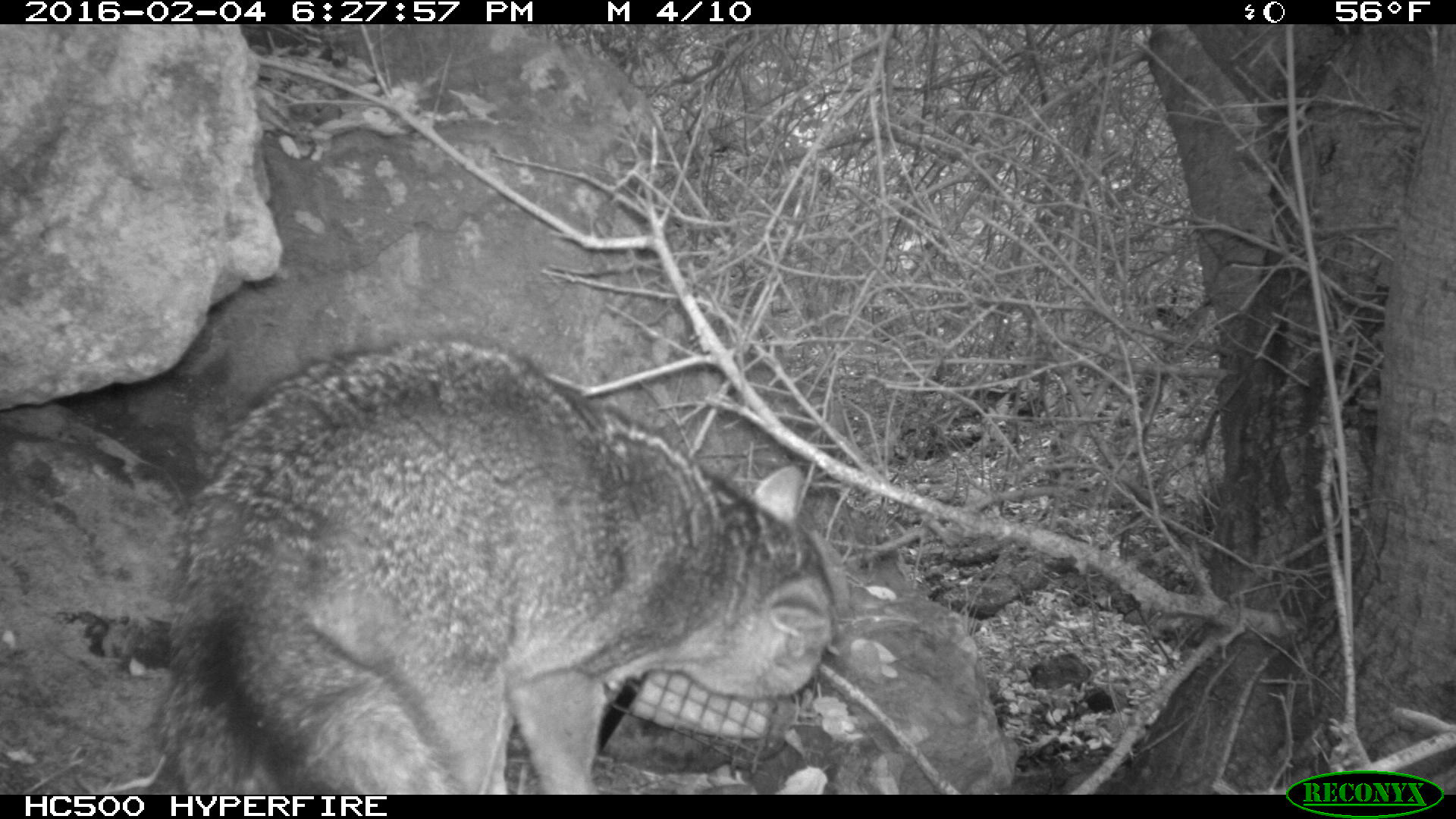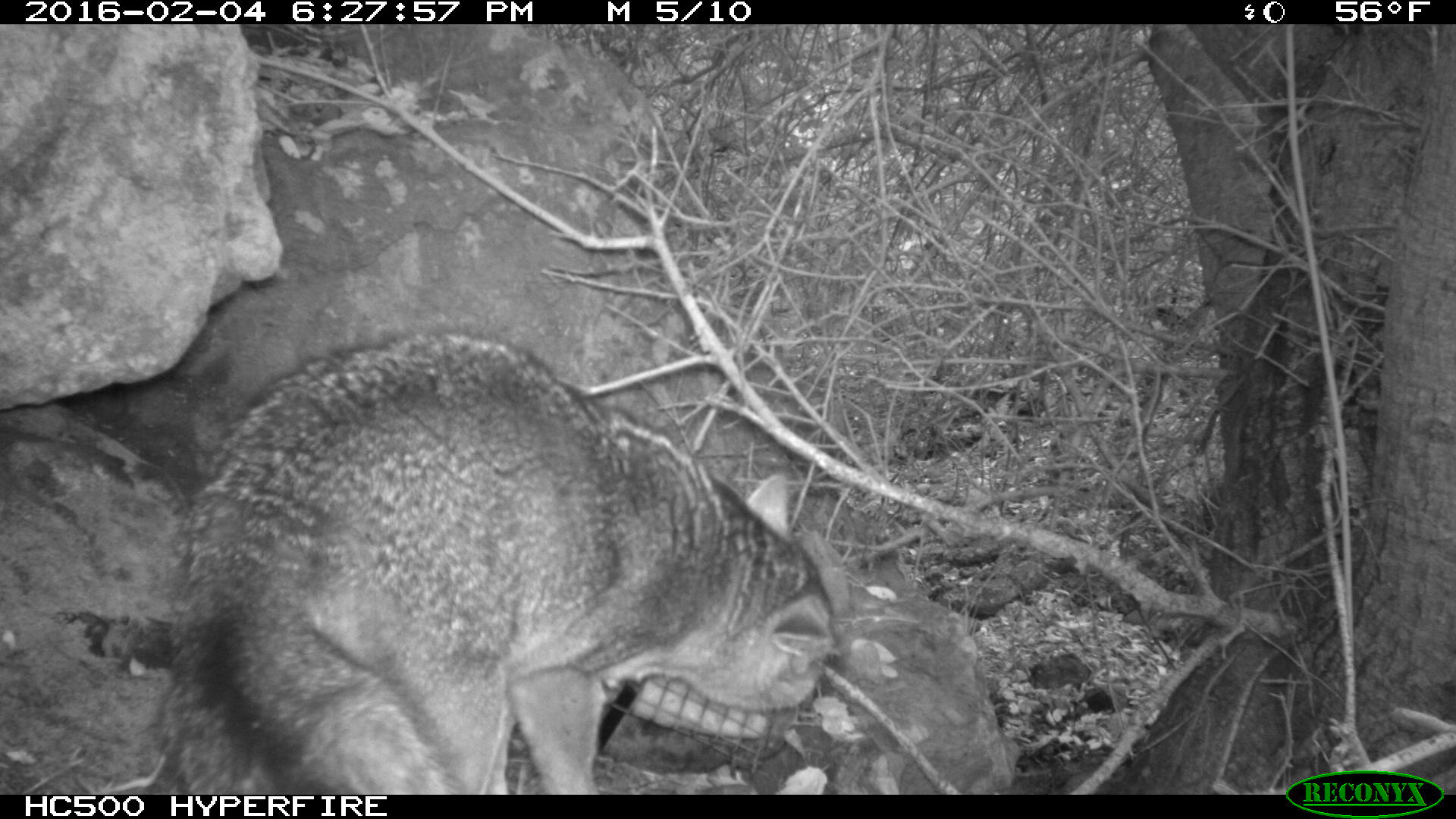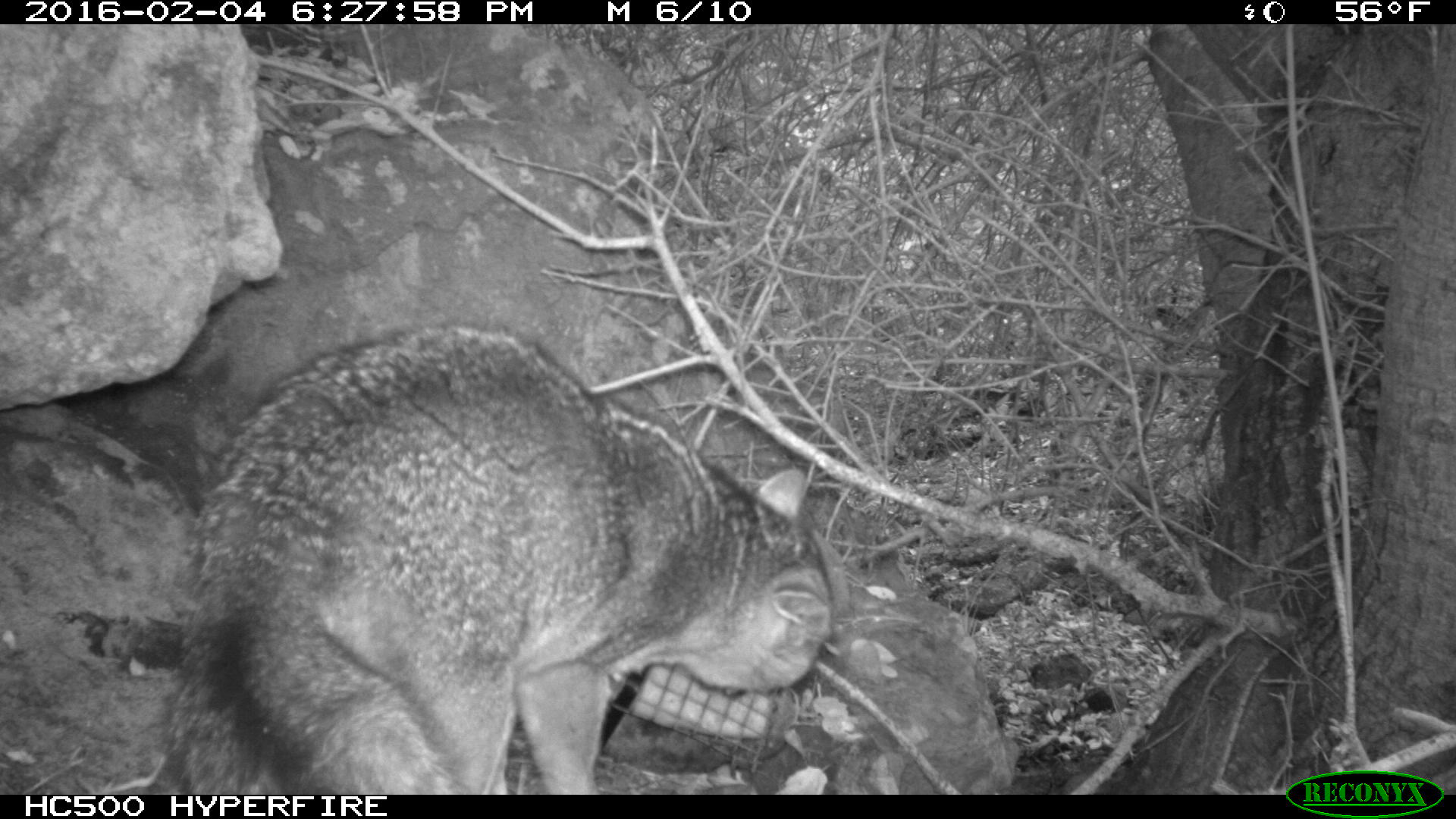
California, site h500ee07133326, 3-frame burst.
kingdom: Animalia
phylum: Chordata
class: Mammalia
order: Carnivora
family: Canidae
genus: Urocyon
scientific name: Urocyon littoralis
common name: island fox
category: fox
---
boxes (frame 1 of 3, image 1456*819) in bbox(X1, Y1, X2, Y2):
fox: bbox(165, 338, 834, 795)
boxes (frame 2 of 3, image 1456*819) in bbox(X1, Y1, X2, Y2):
fox: bbox(155, 329, 839, 793)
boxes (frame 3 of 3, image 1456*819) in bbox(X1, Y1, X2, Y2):
fox: bbox(155, 322, 835, 793)